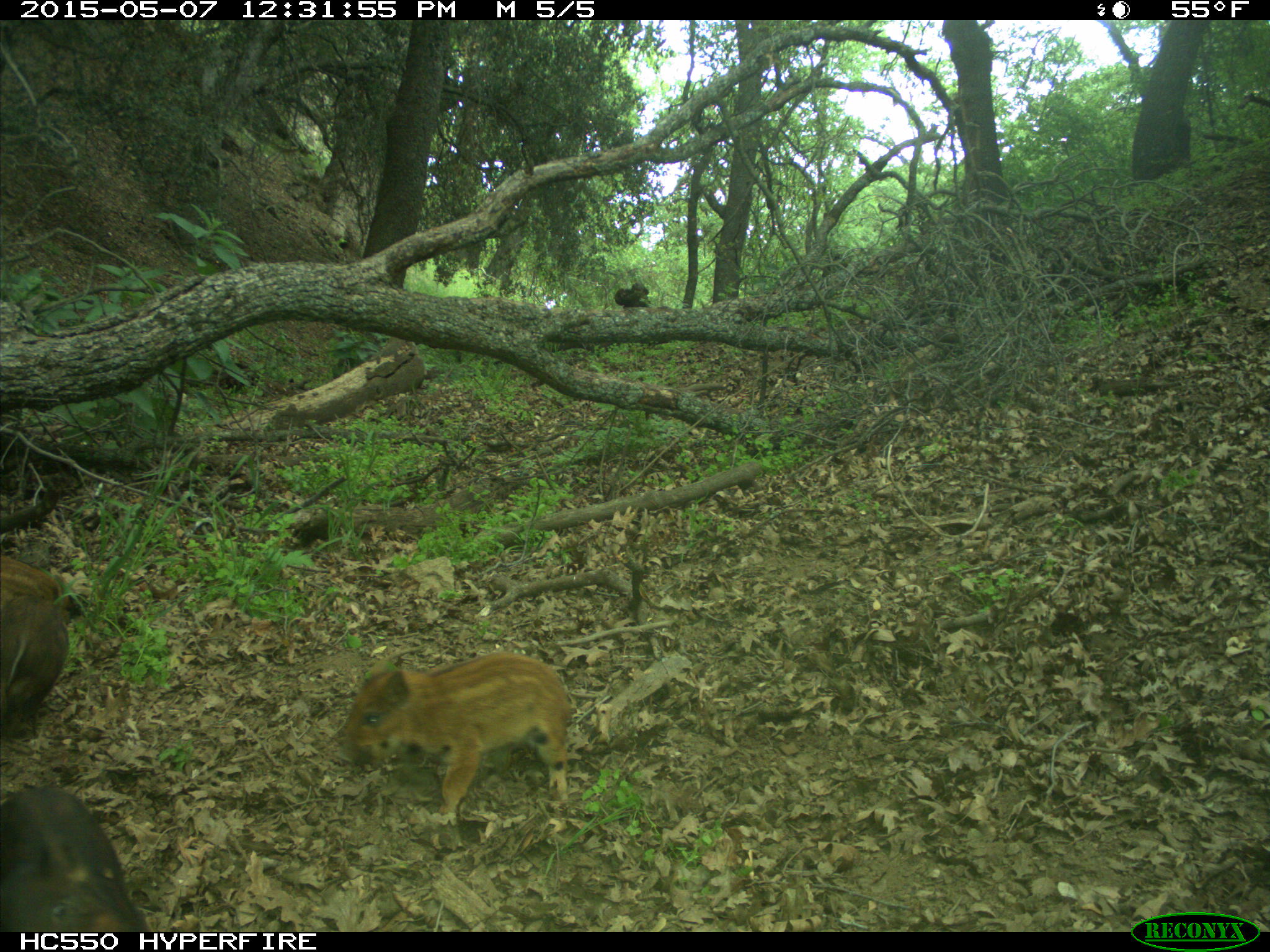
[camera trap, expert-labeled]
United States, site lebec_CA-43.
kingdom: Animalia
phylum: Chordata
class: Mammalia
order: Artiodactyla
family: Suidae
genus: Sus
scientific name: Sus scrofa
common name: wild boar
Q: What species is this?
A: Sus scrofa (wild boar).